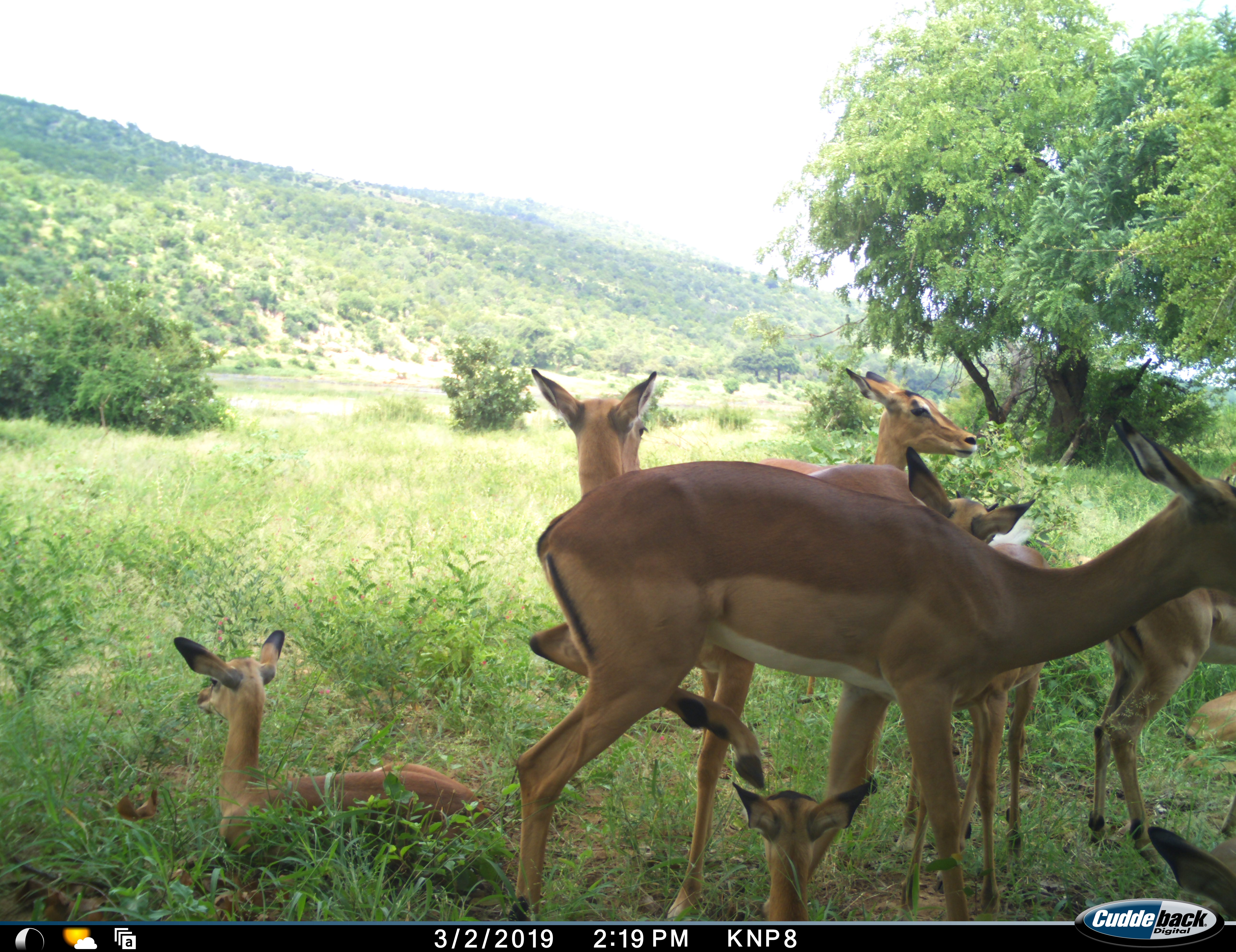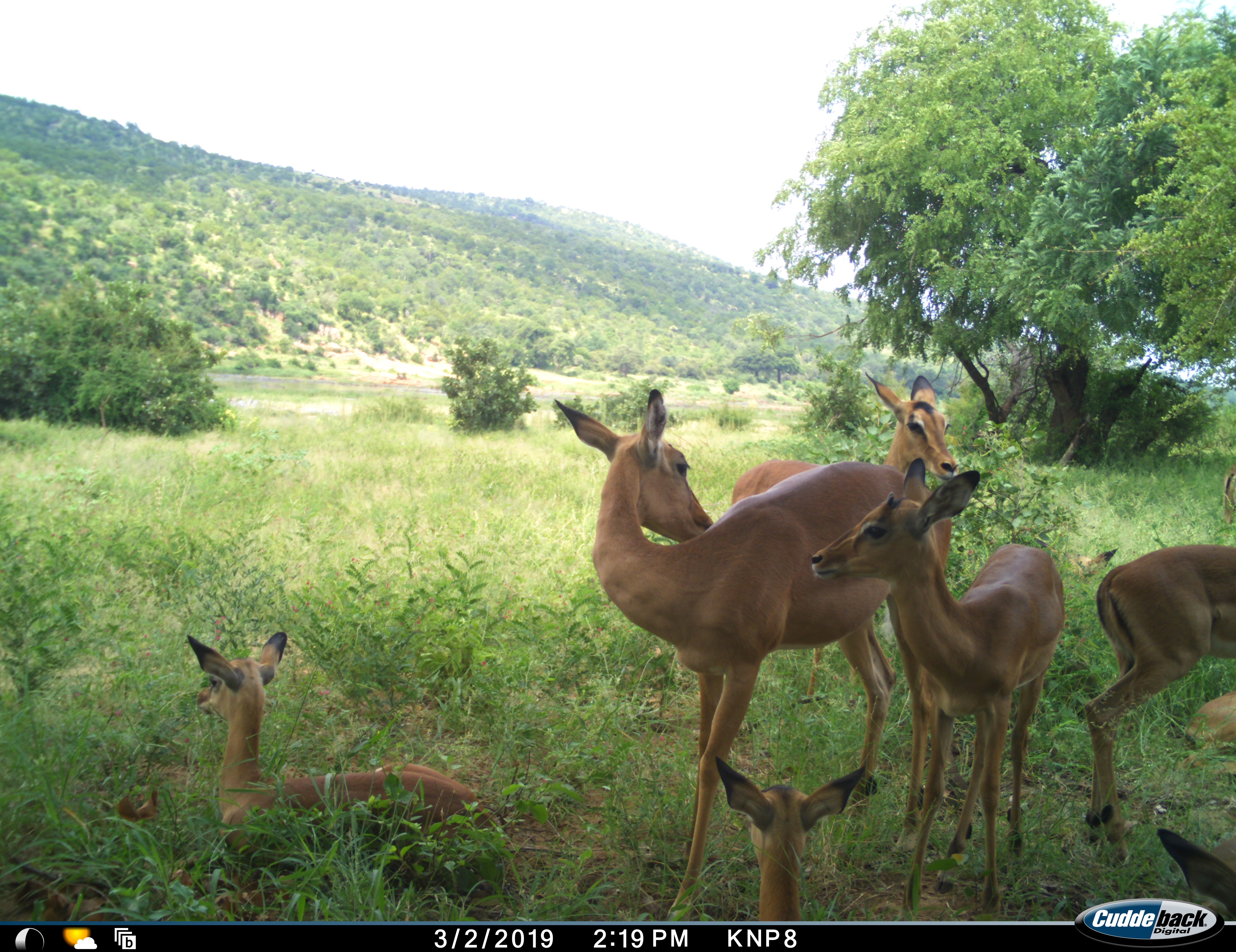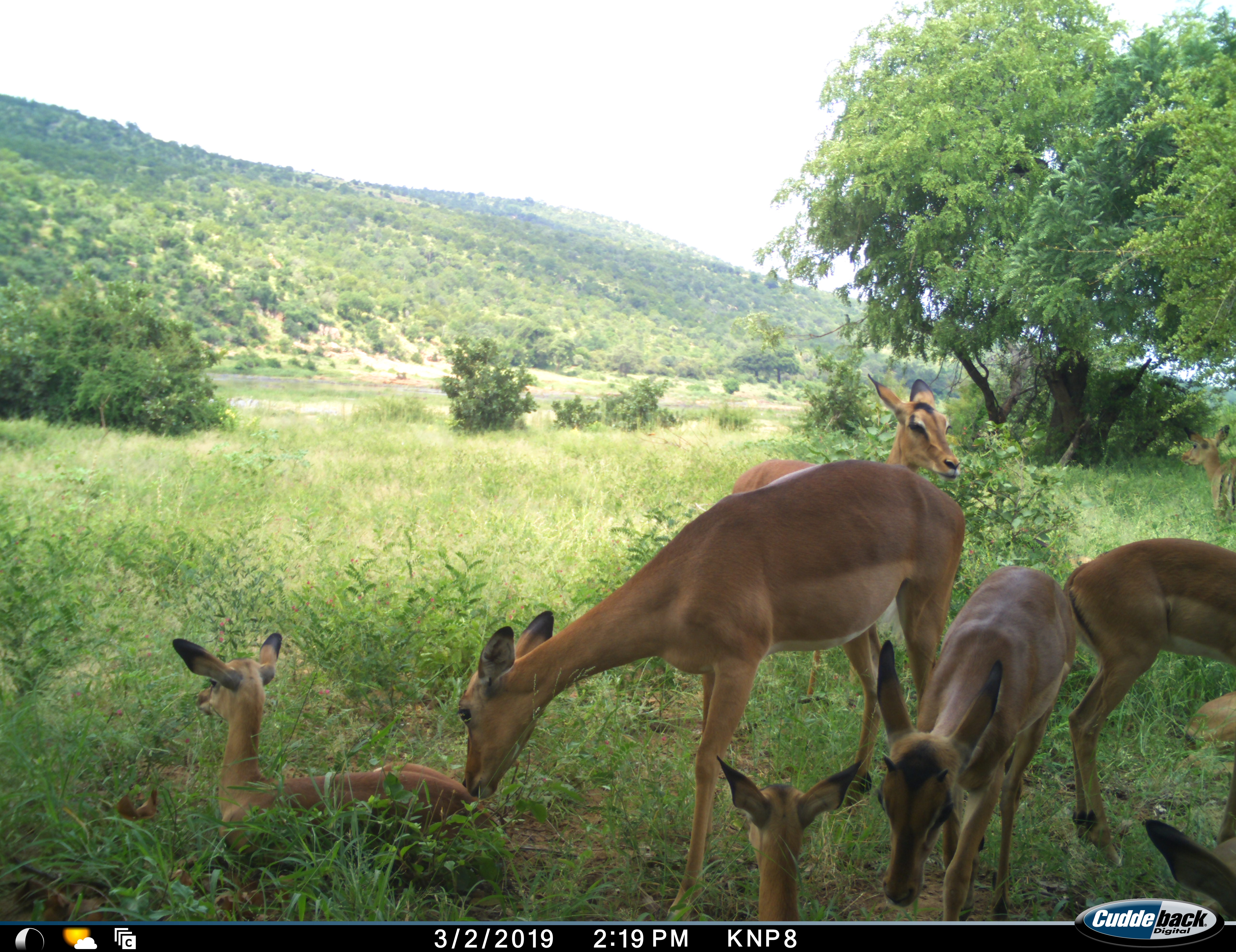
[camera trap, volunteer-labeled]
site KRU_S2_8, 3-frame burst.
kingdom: Animalia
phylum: Chordata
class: Mammalia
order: Artiodactyla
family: Bovidae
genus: Aepyceros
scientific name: Aepyceros melampus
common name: impala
Impala (Aepyceros melampus), count 8. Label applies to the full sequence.